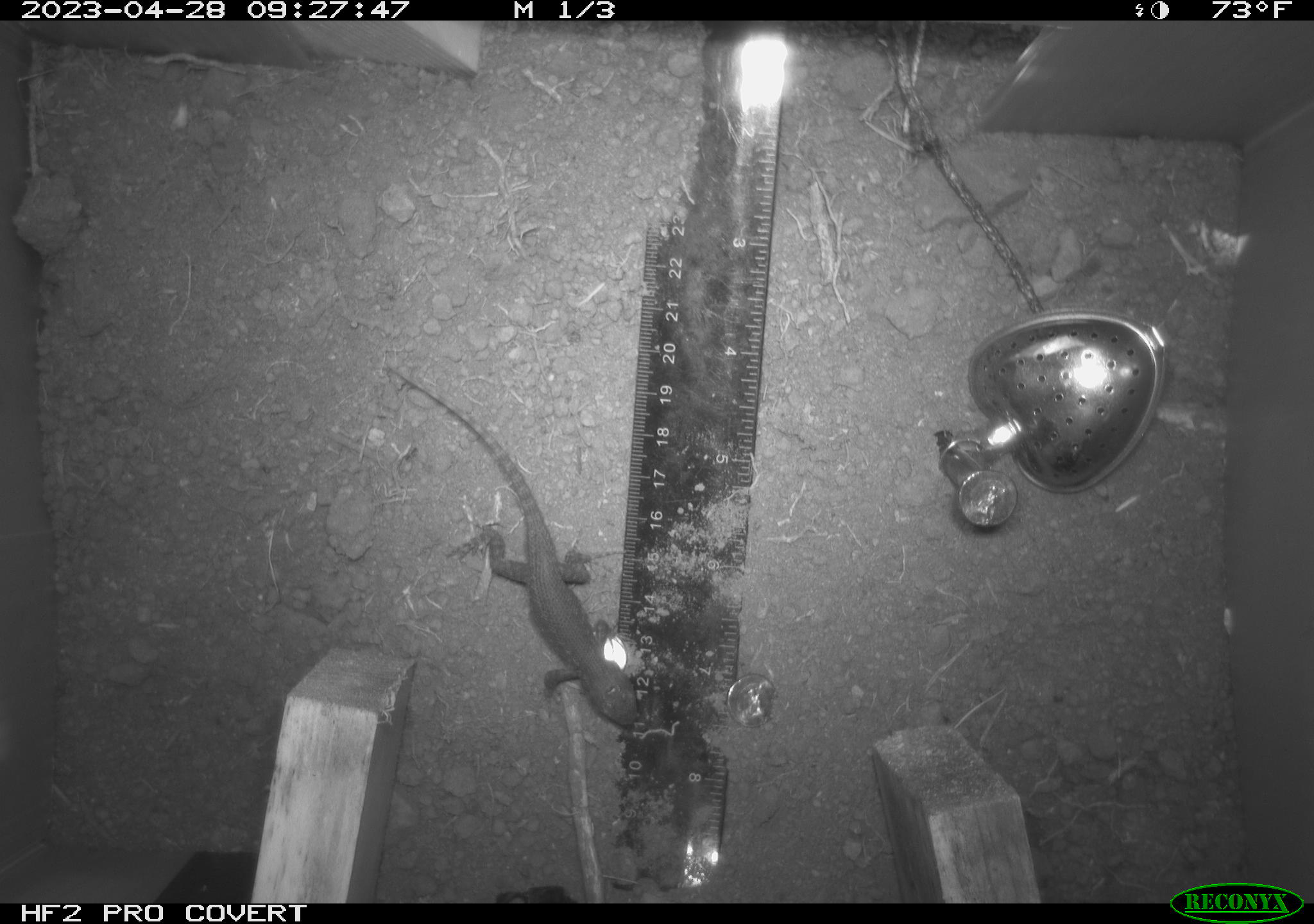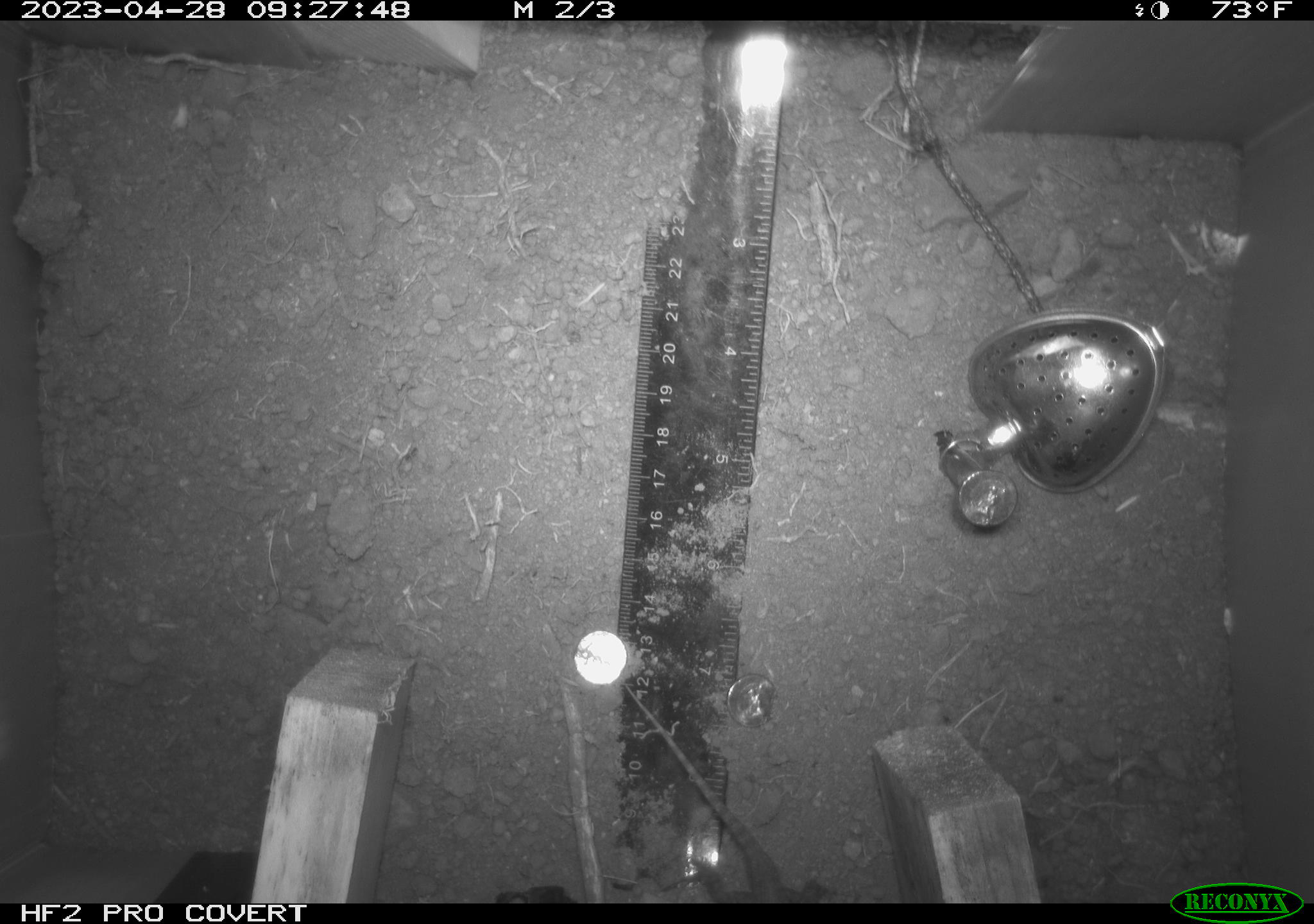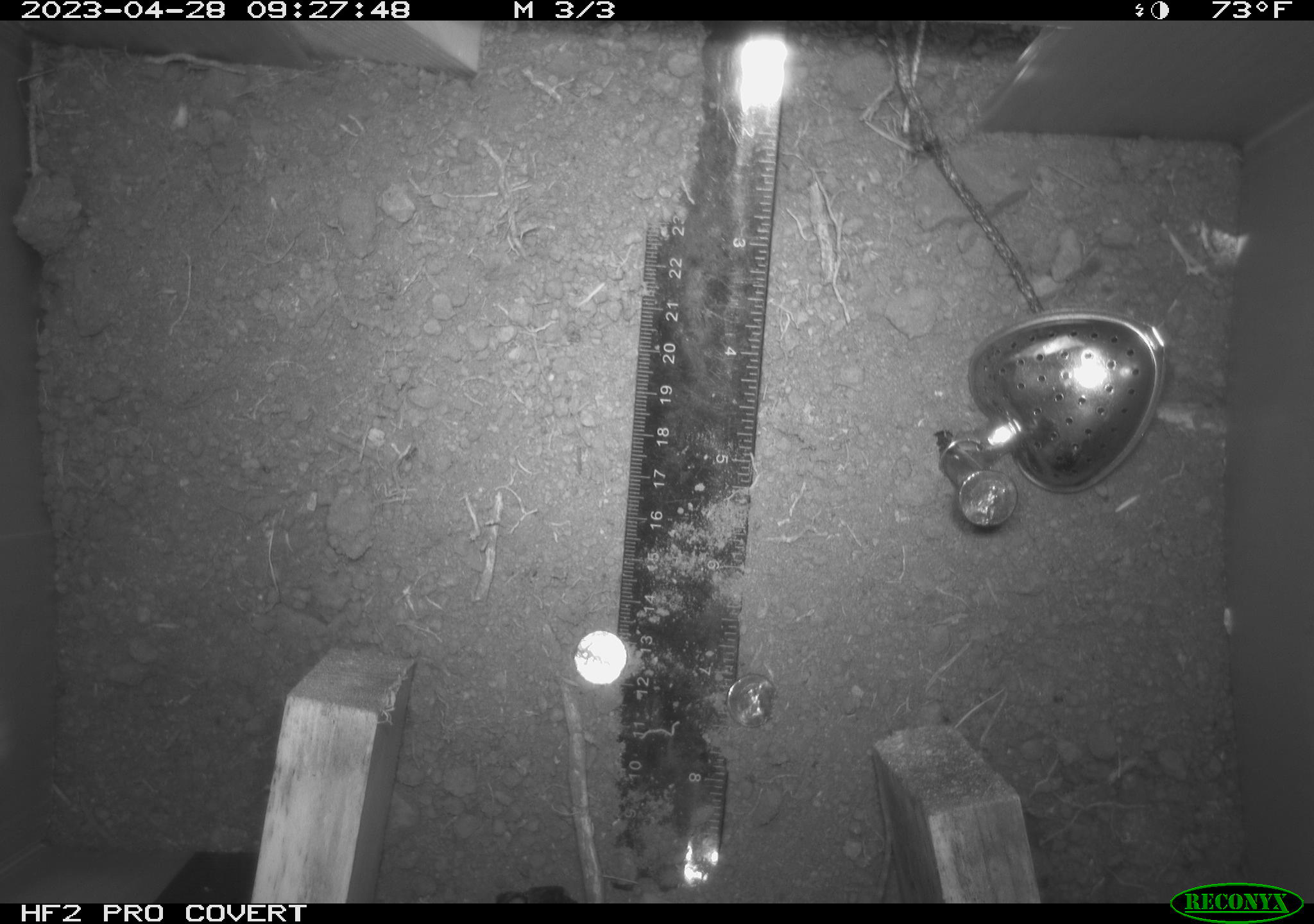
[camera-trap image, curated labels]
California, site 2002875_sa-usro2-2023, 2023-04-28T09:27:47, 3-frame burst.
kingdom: Animalia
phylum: Chordata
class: Reptilia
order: Squamata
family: Phrynosomatidae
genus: Sceloporus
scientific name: Sceloporus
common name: spiny lizards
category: sceloporus species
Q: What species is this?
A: Sceloporus species (spiny lizards) (Sceloporus).